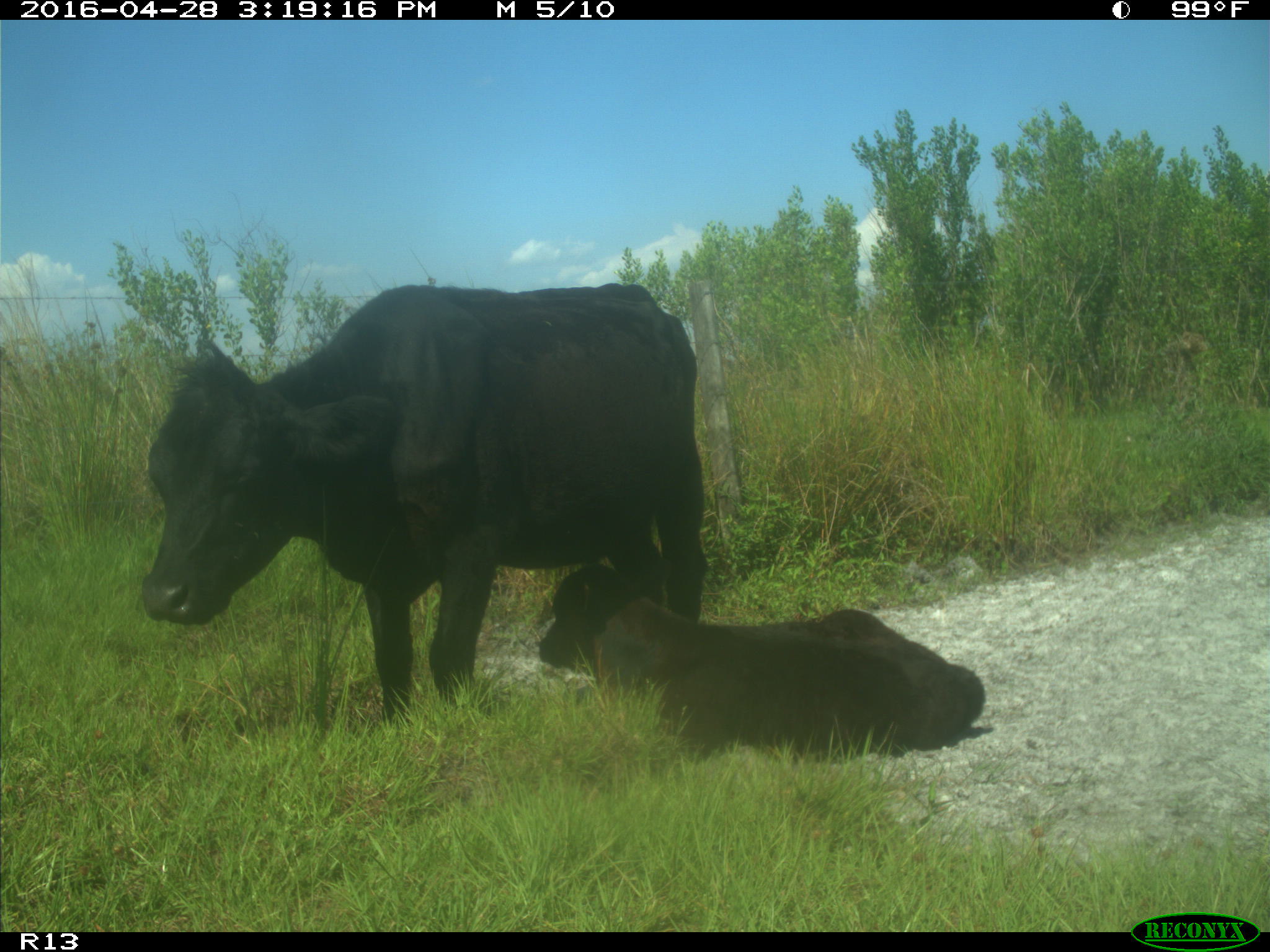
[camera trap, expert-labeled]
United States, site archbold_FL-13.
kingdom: Animalia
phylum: Chordata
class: Mammalia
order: Artiodactyla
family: Bovidae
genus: Bos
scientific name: Bos taurus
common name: domestic cow